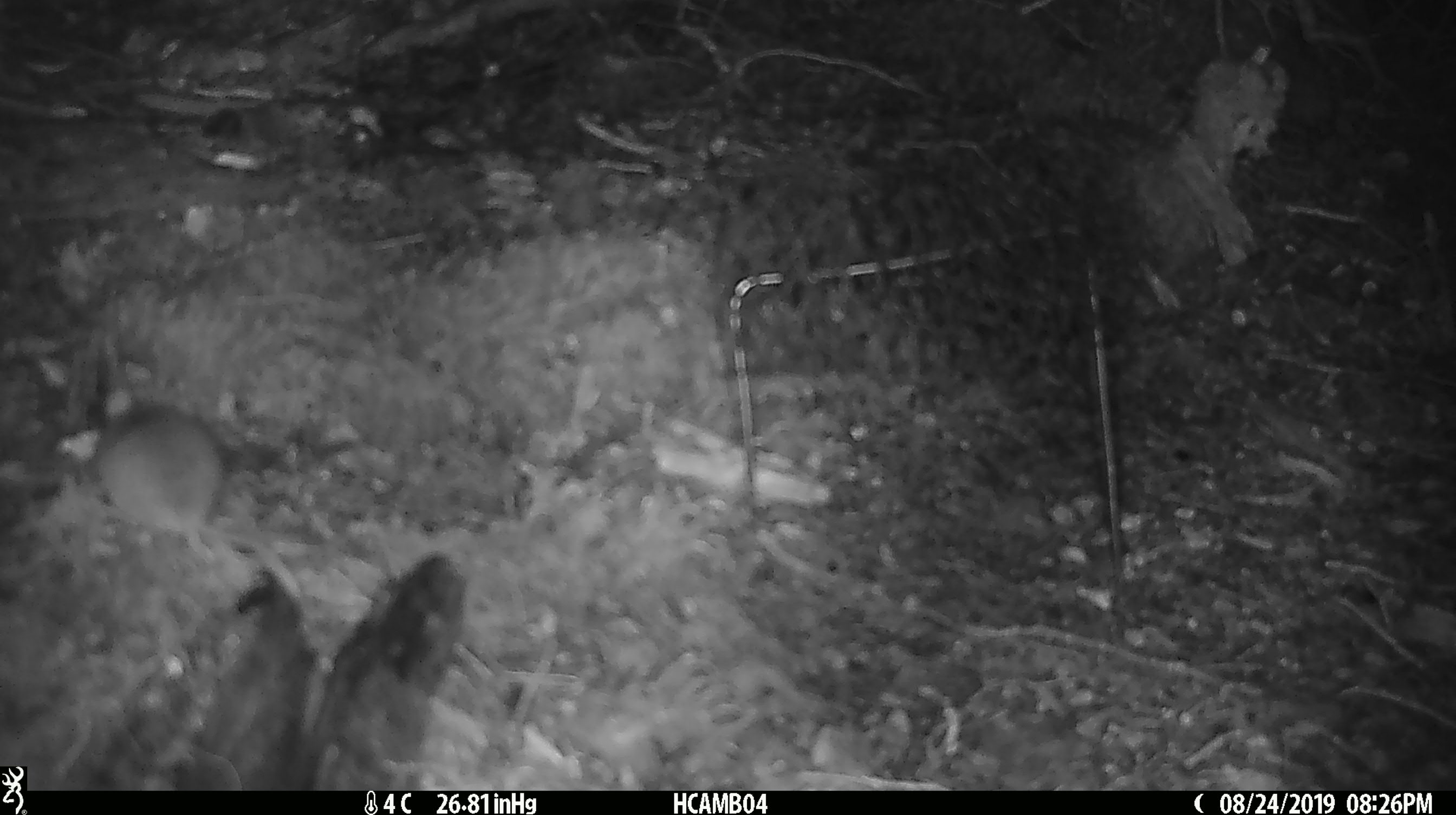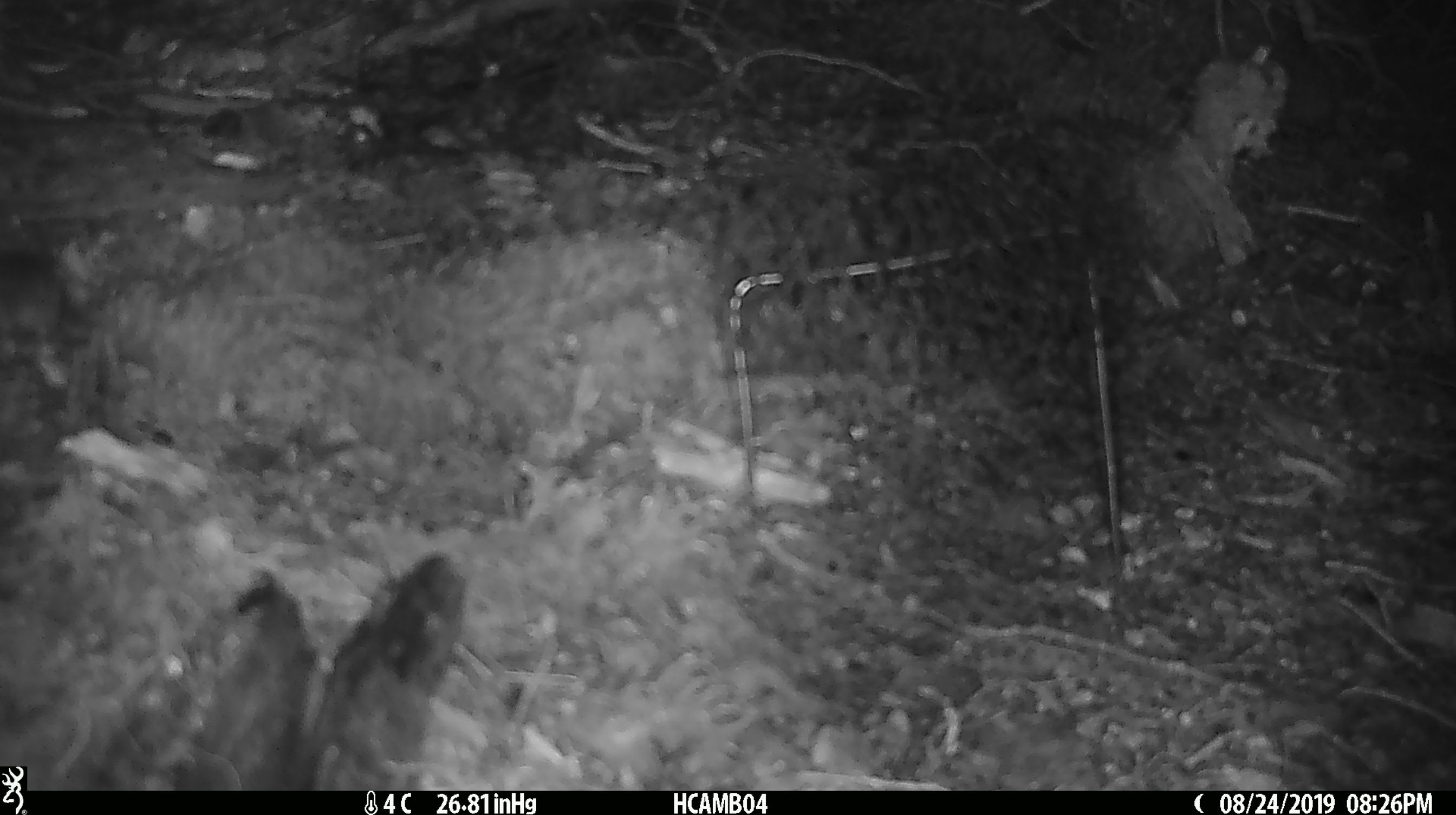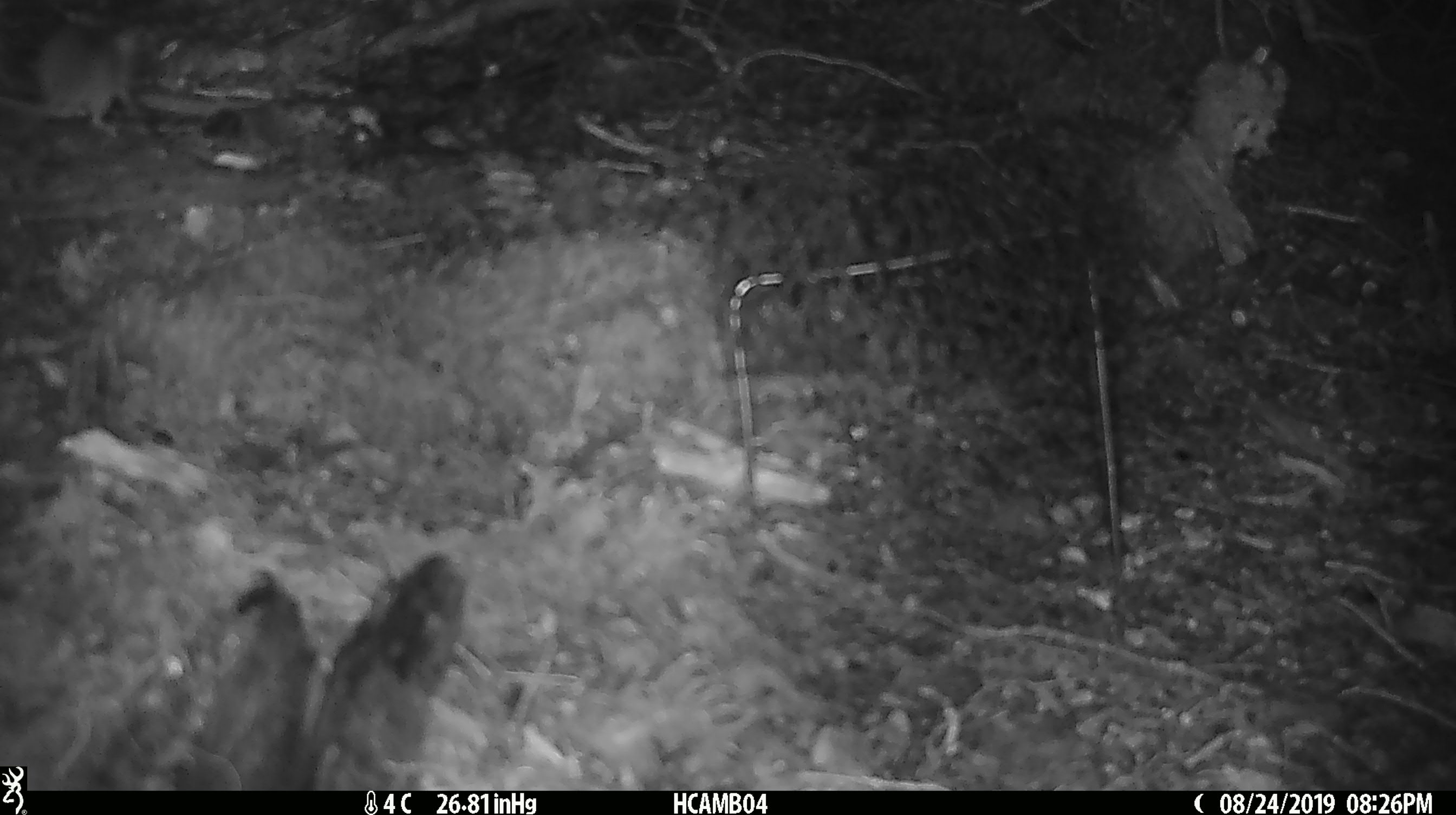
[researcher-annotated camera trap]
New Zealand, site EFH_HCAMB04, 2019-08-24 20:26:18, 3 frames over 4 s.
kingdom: Animalia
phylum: Chordata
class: Mammalia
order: Rodentia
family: Muridae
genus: Mus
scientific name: Mus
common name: mouse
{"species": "mouse (Mus)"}